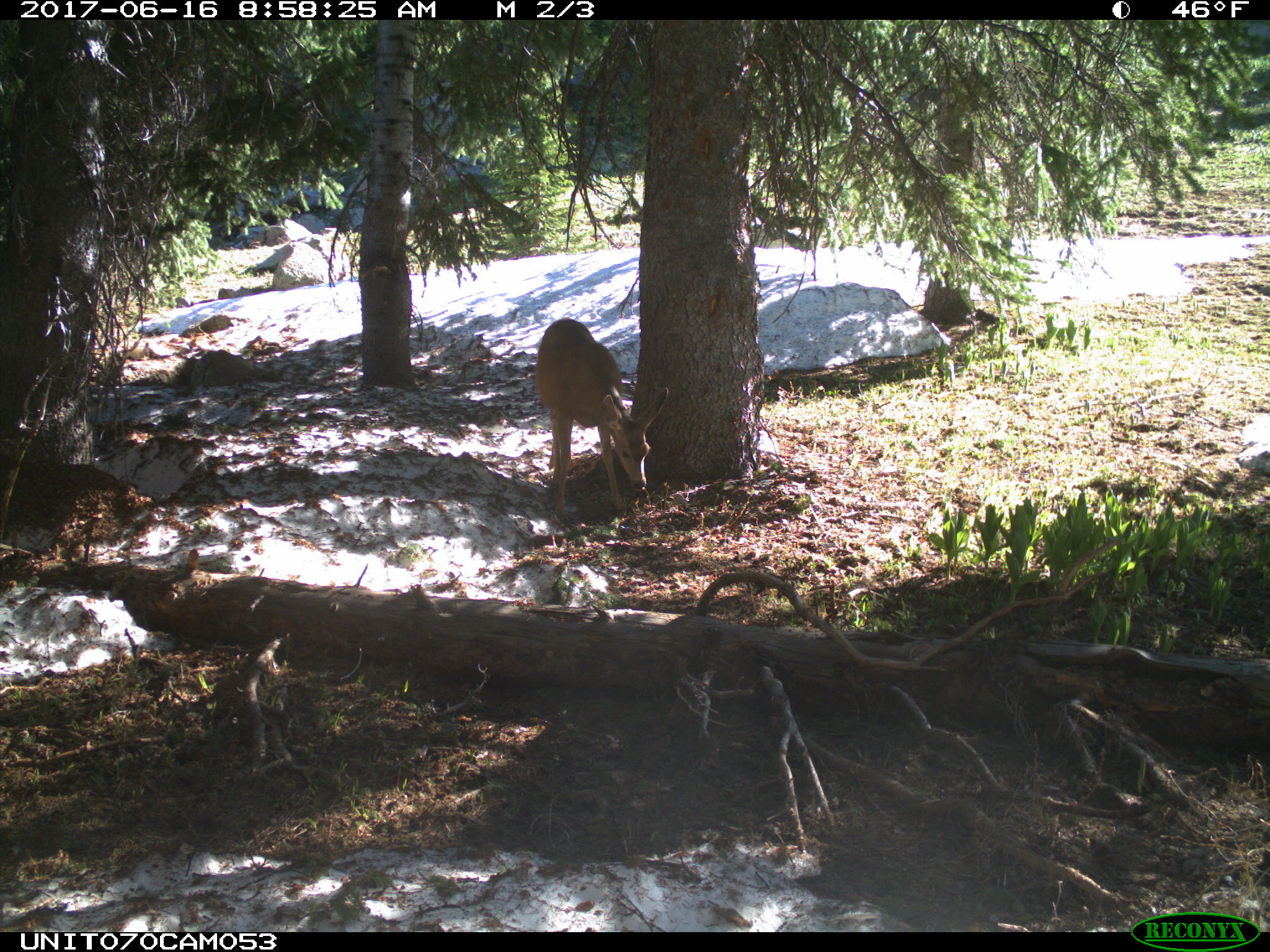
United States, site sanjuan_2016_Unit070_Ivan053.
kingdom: Animalia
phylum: Chordata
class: Mammalia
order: Artiodactyla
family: Cervidae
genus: Odocoileus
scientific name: Odocoileus hemionus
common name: mule deer